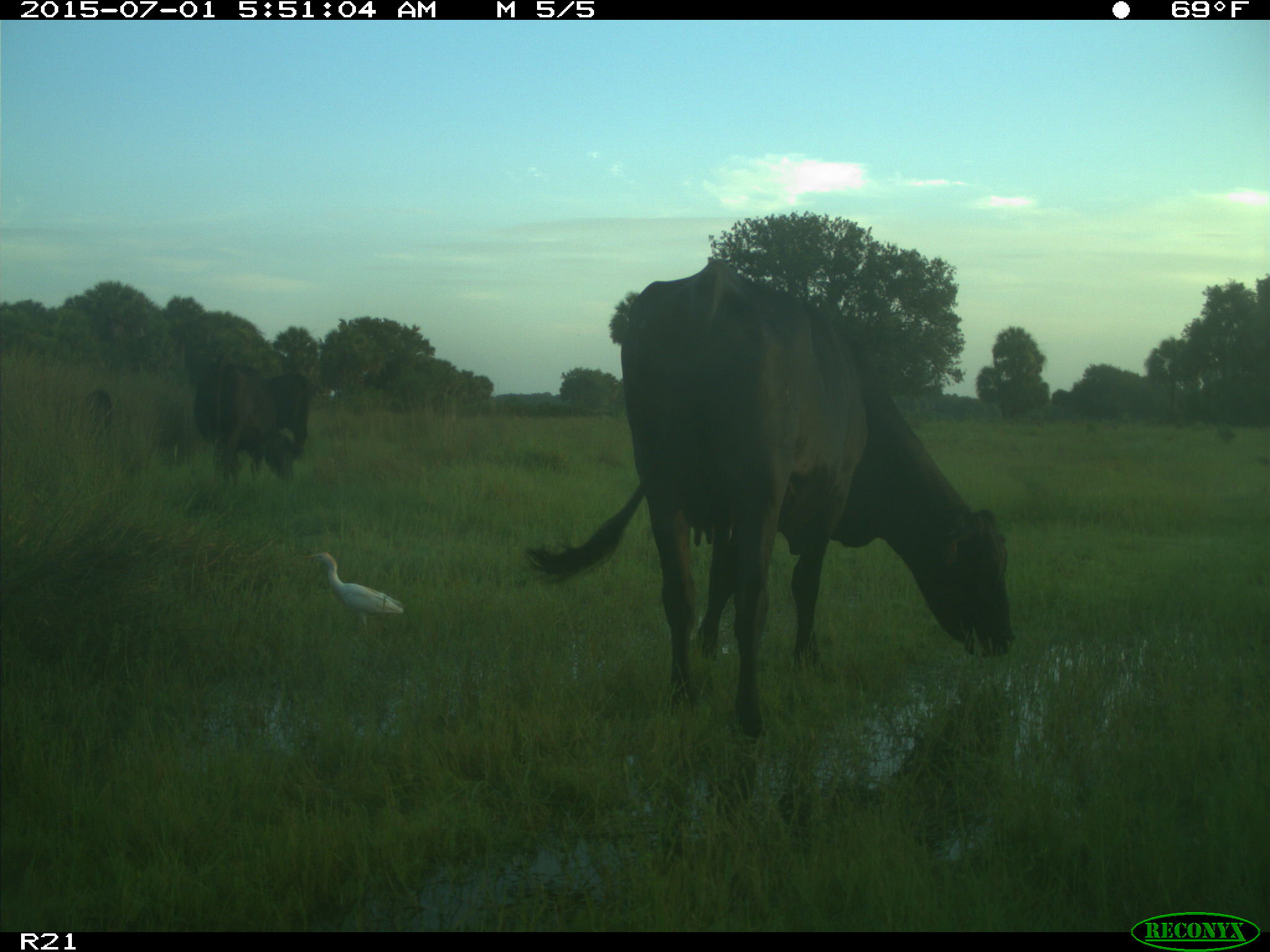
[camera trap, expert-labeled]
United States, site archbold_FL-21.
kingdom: Animalia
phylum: Chordata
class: Mammalia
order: Artiodactyla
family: Bovidae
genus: Bos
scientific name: Bos taurus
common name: domestic cow